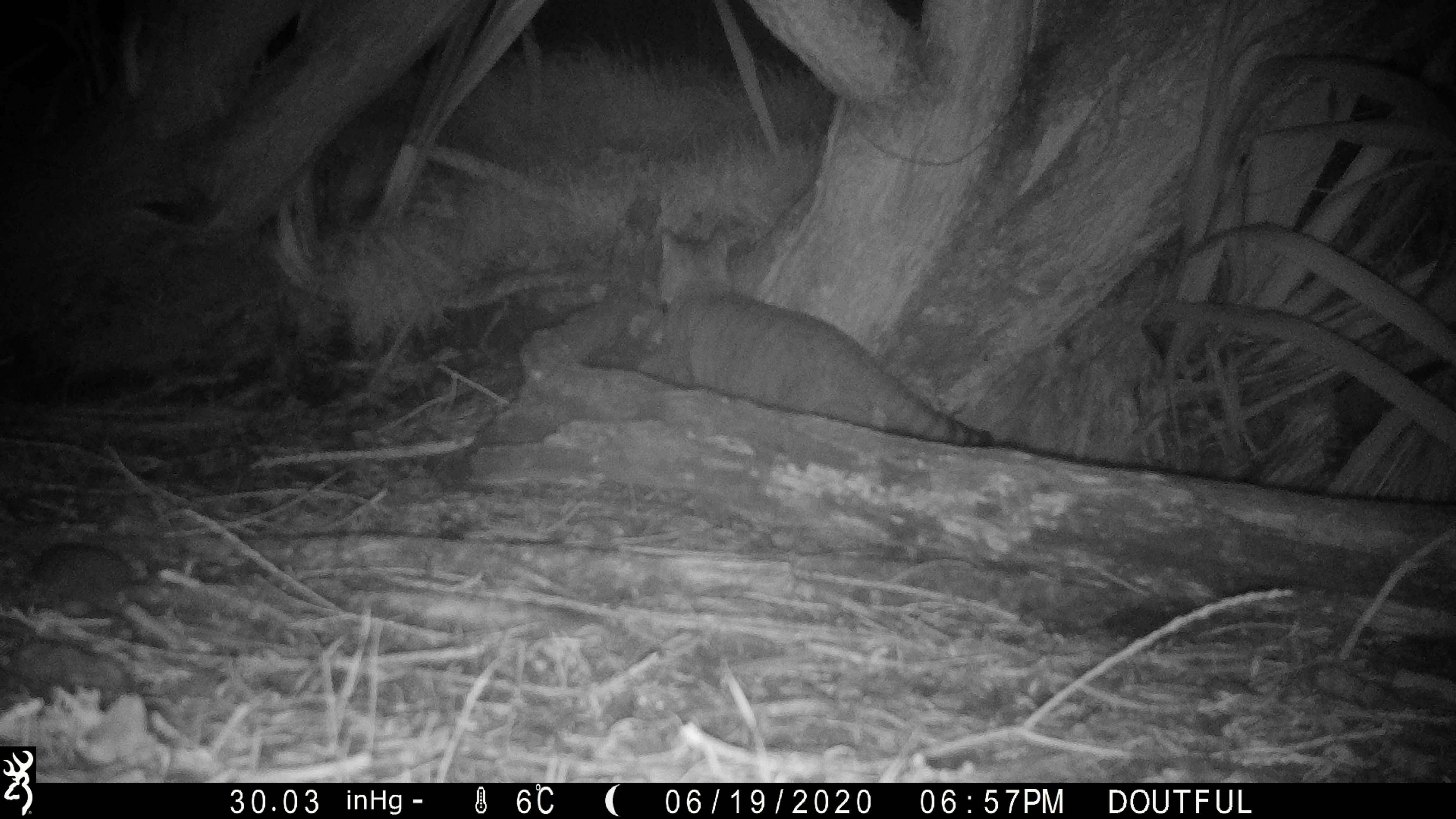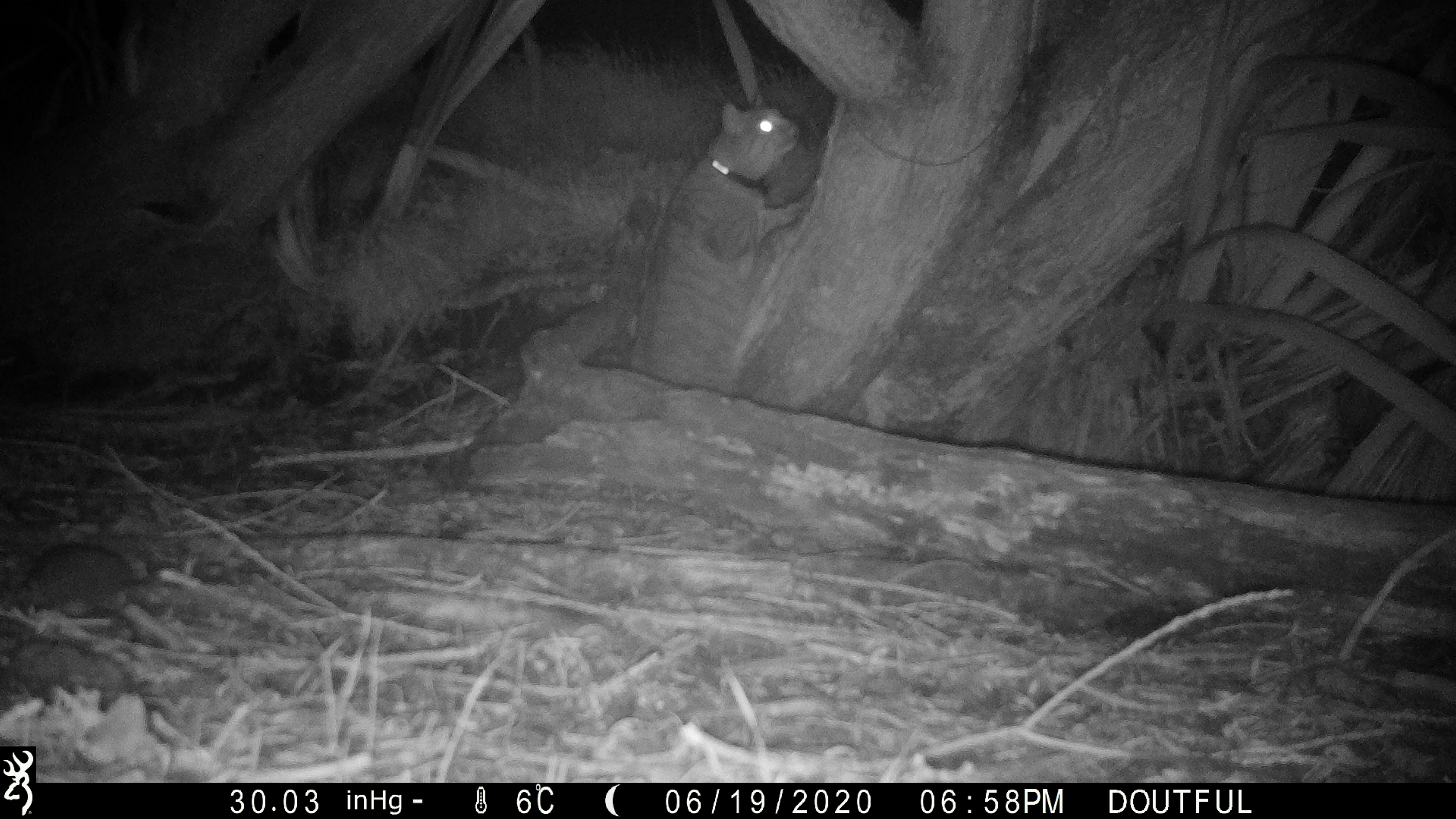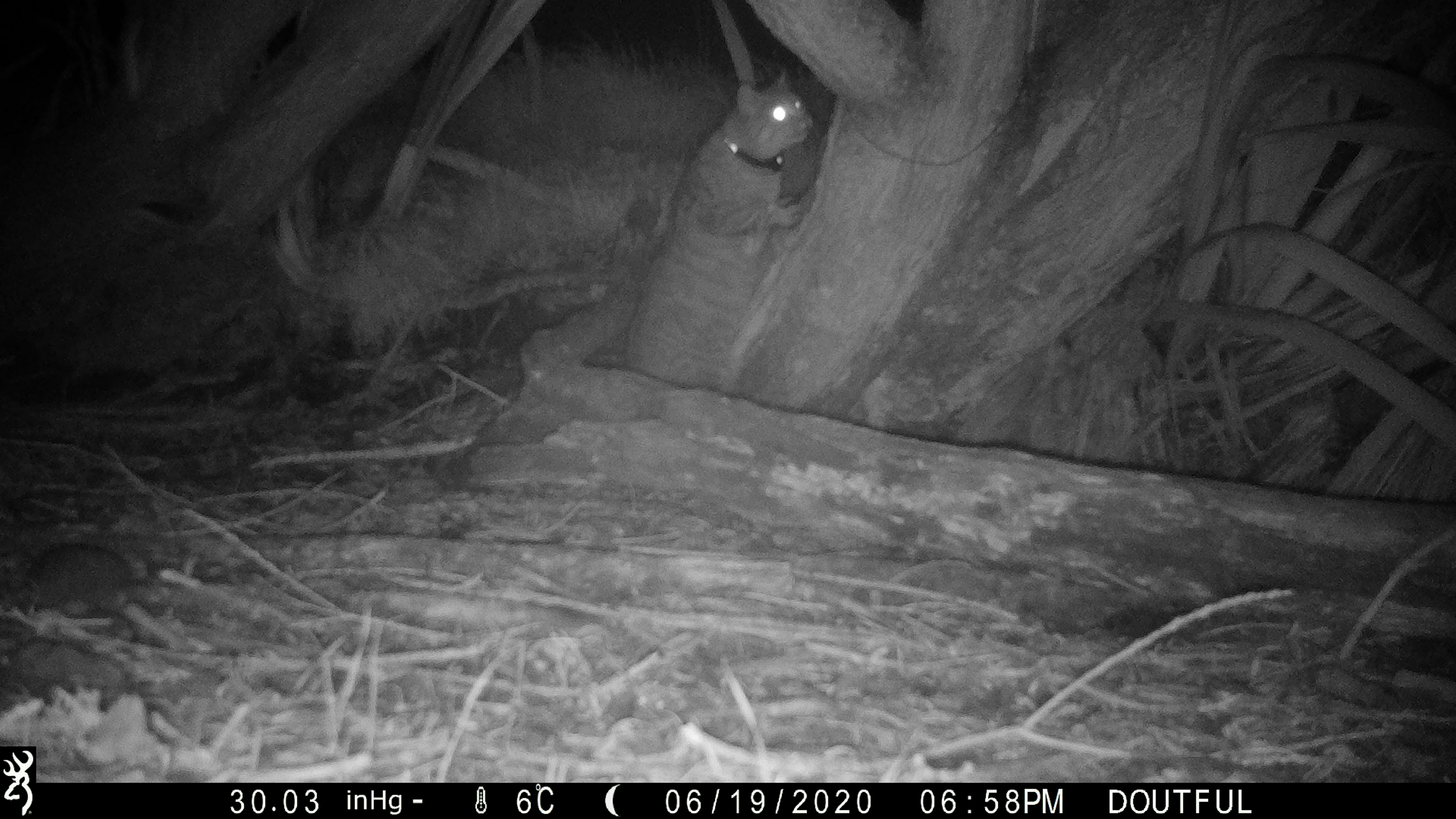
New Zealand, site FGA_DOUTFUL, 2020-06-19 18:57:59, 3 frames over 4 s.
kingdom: Animalia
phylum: Chordata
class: Mammalia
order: Carnivora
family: Felidae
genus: Felis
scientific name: Felis catus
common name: domestic cat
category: cat